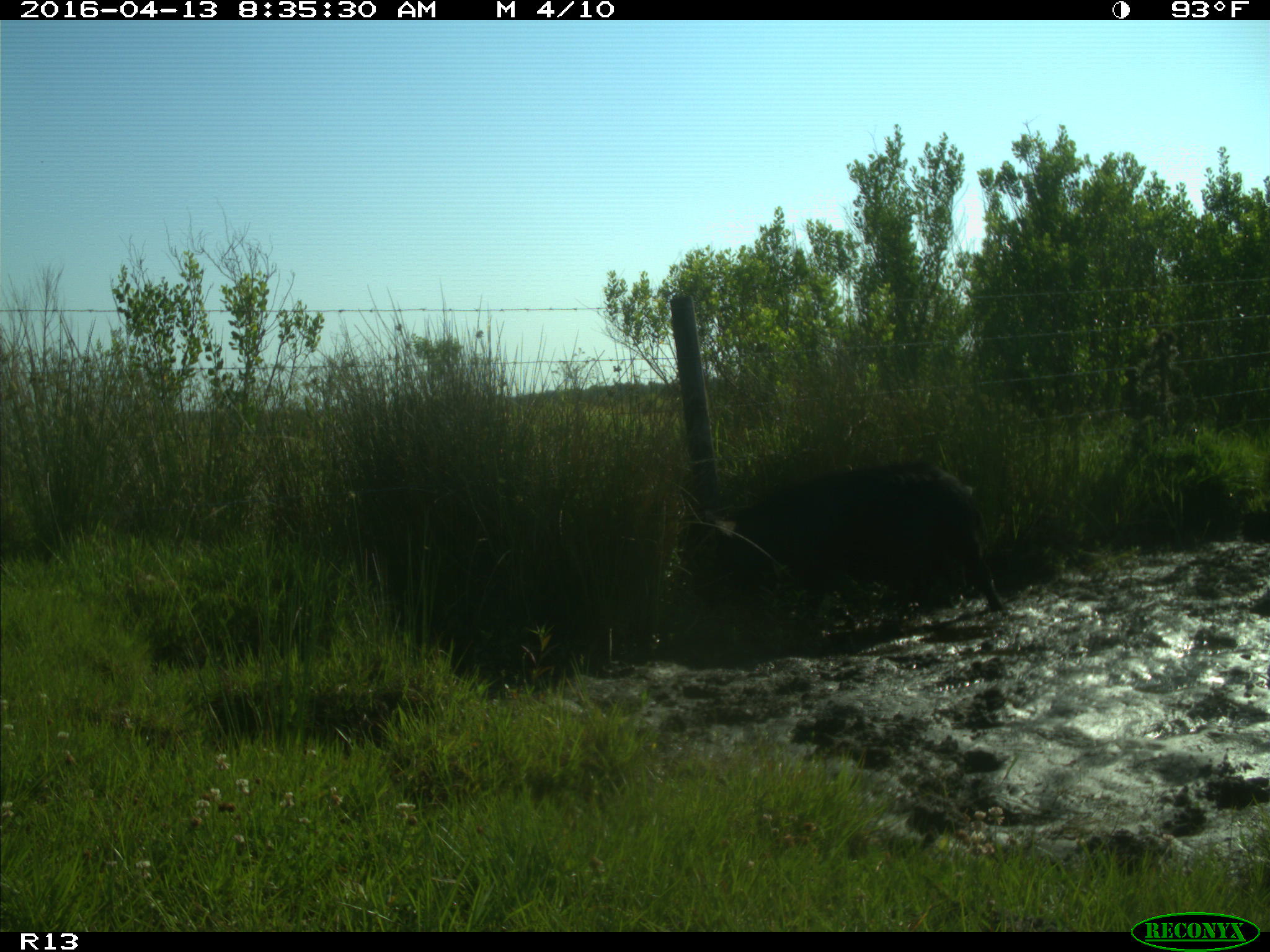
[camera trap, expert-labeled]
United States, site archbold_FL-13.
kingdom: Animalia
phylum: Chordata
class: Mammalia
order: Artiodactyla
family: Suidae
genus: Sus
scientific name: Sus scrofa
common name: wild boar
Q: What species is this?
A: Sus scrofa (wild boar).